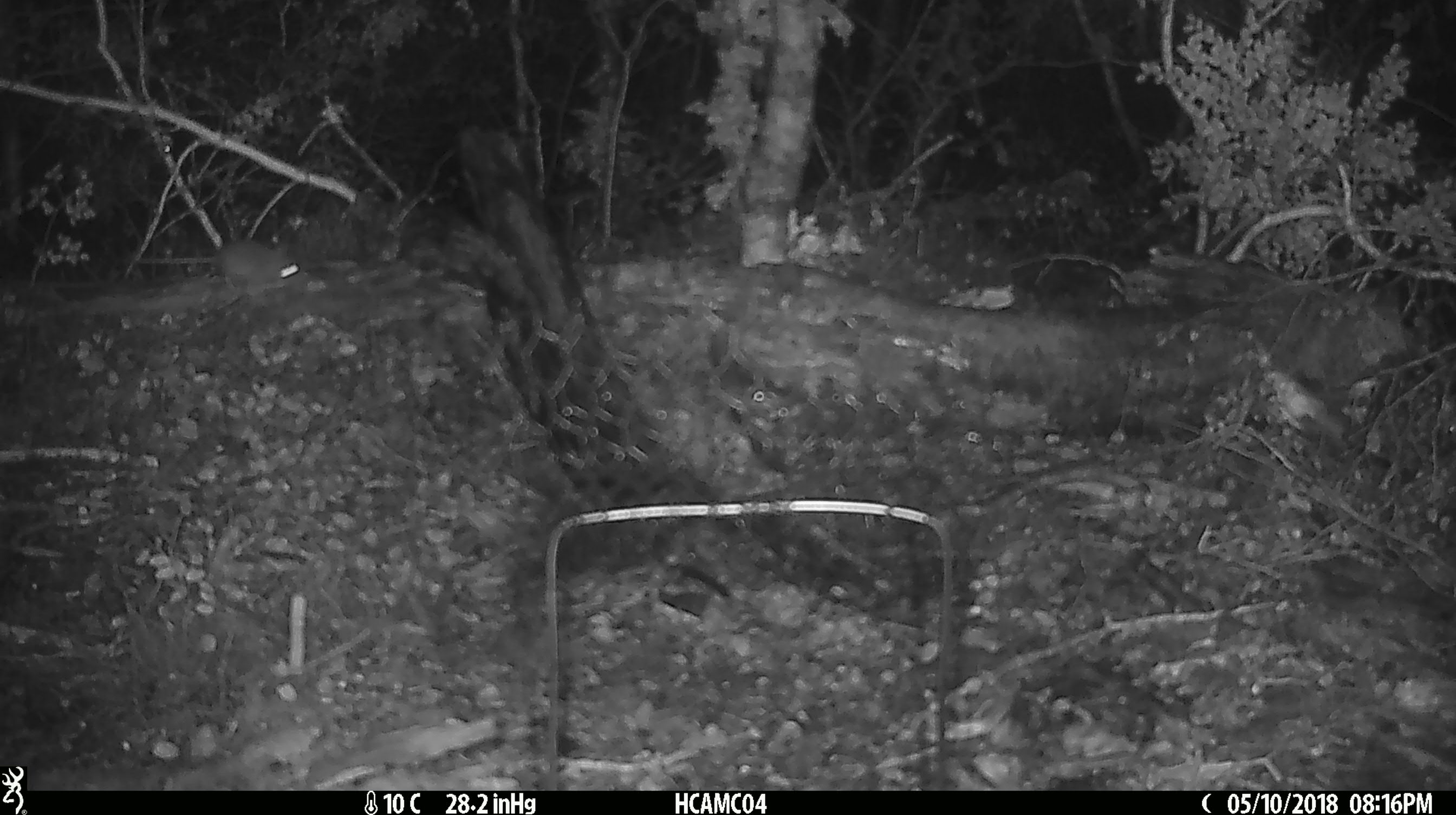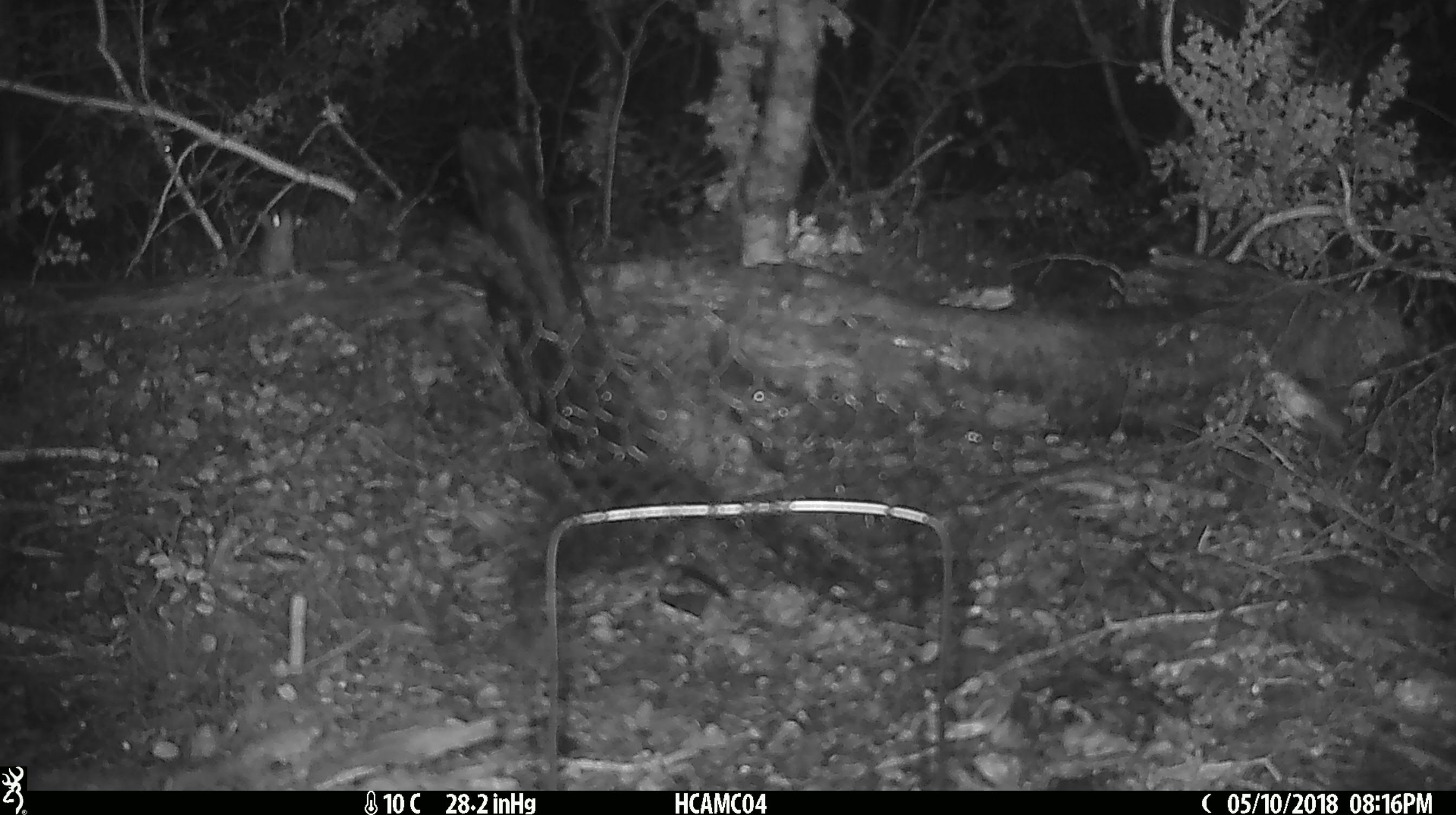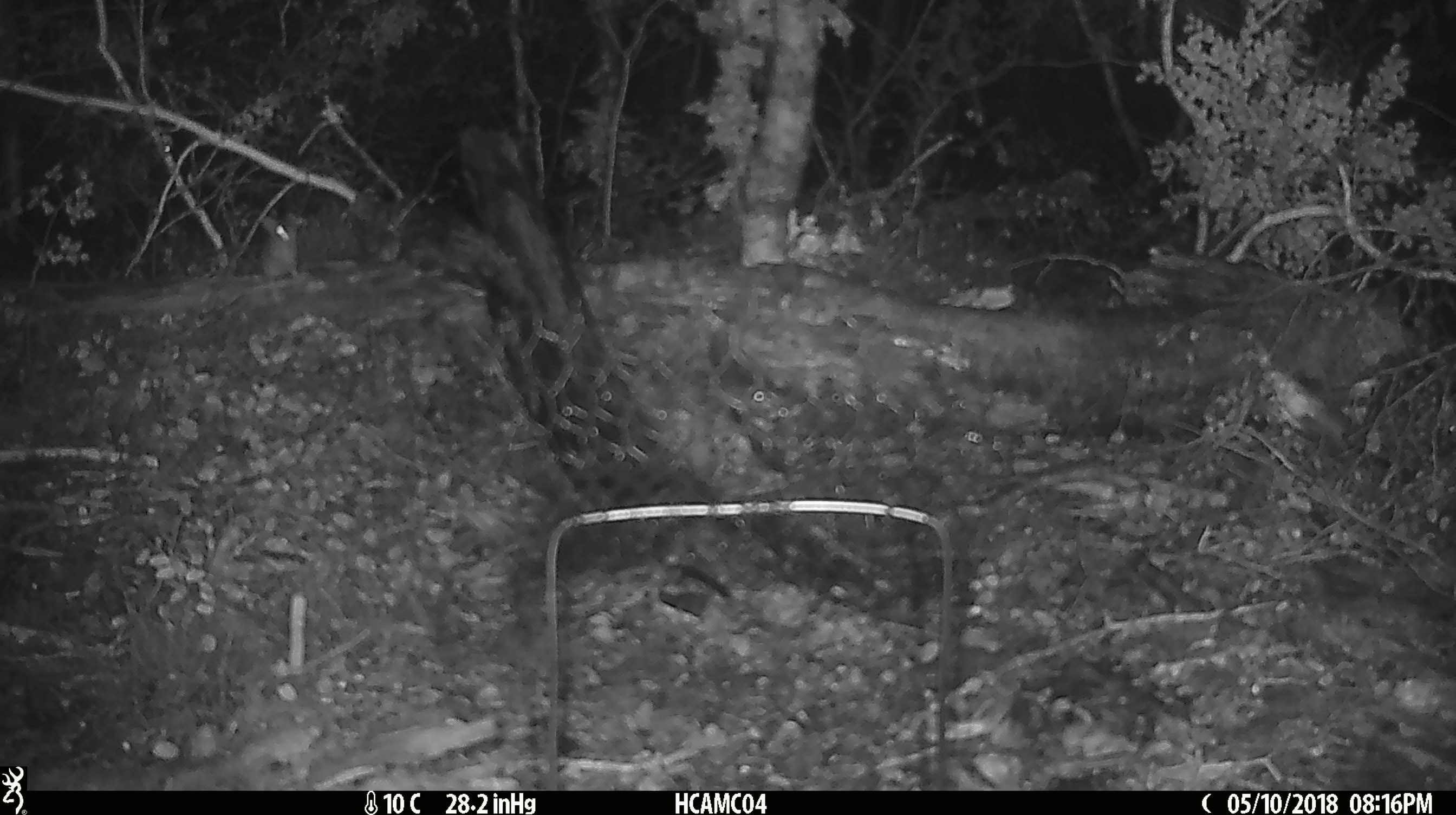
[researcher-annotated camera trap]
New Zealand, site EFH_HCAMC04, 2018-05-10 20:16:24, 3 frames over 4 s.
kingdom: Animalia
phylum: Chordata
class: Mammalia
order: Rodentia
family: Muridae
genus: Mus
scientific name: Mus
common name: mouse